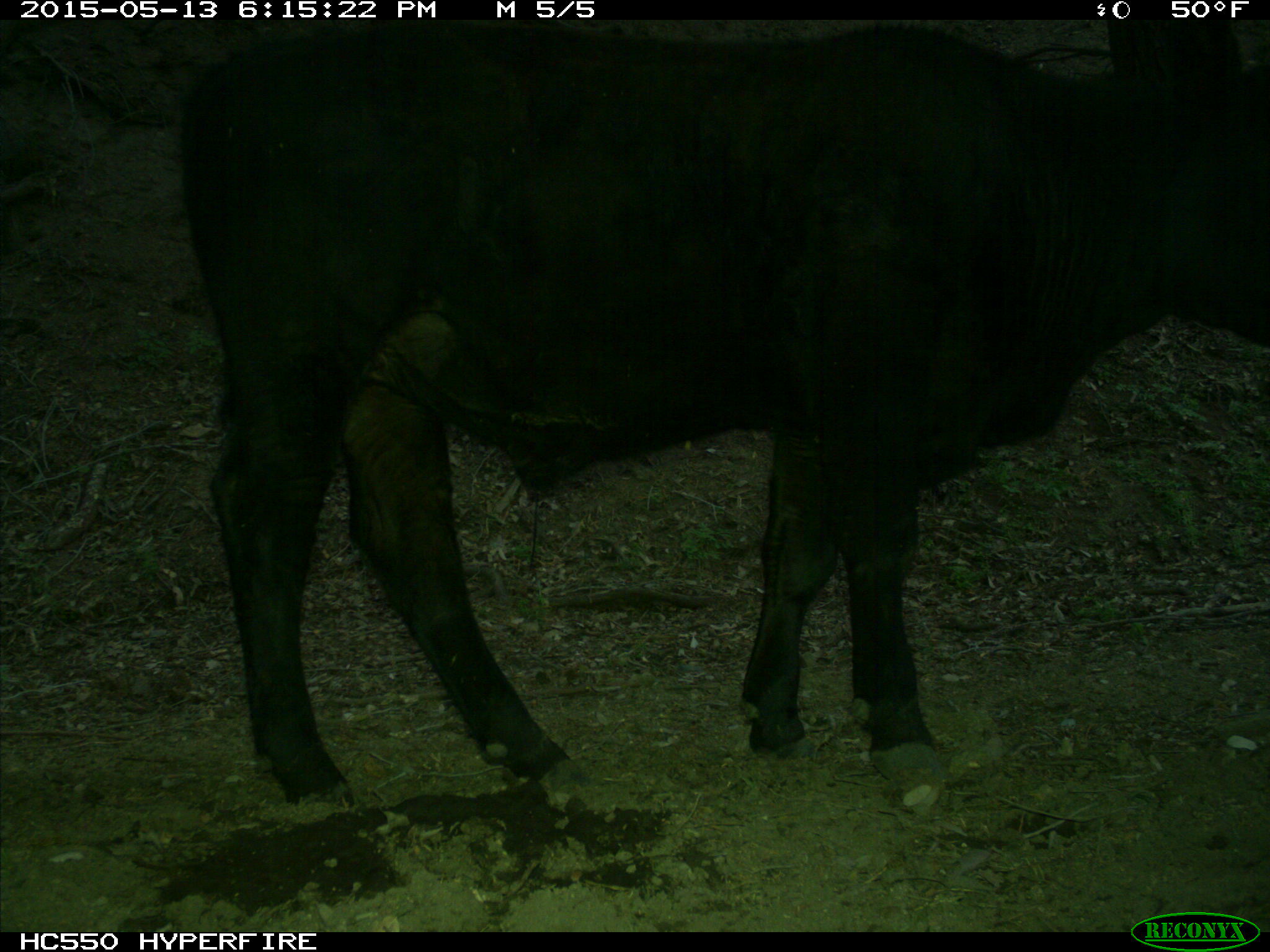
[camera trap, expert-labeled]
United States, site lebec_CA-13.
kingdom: Animalia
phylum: Chordata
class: Mammalia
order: Artiodactyla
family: Bovidae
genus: Bos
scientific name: Bos taurus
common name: domestic cow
Bos taurus (domestic cow).